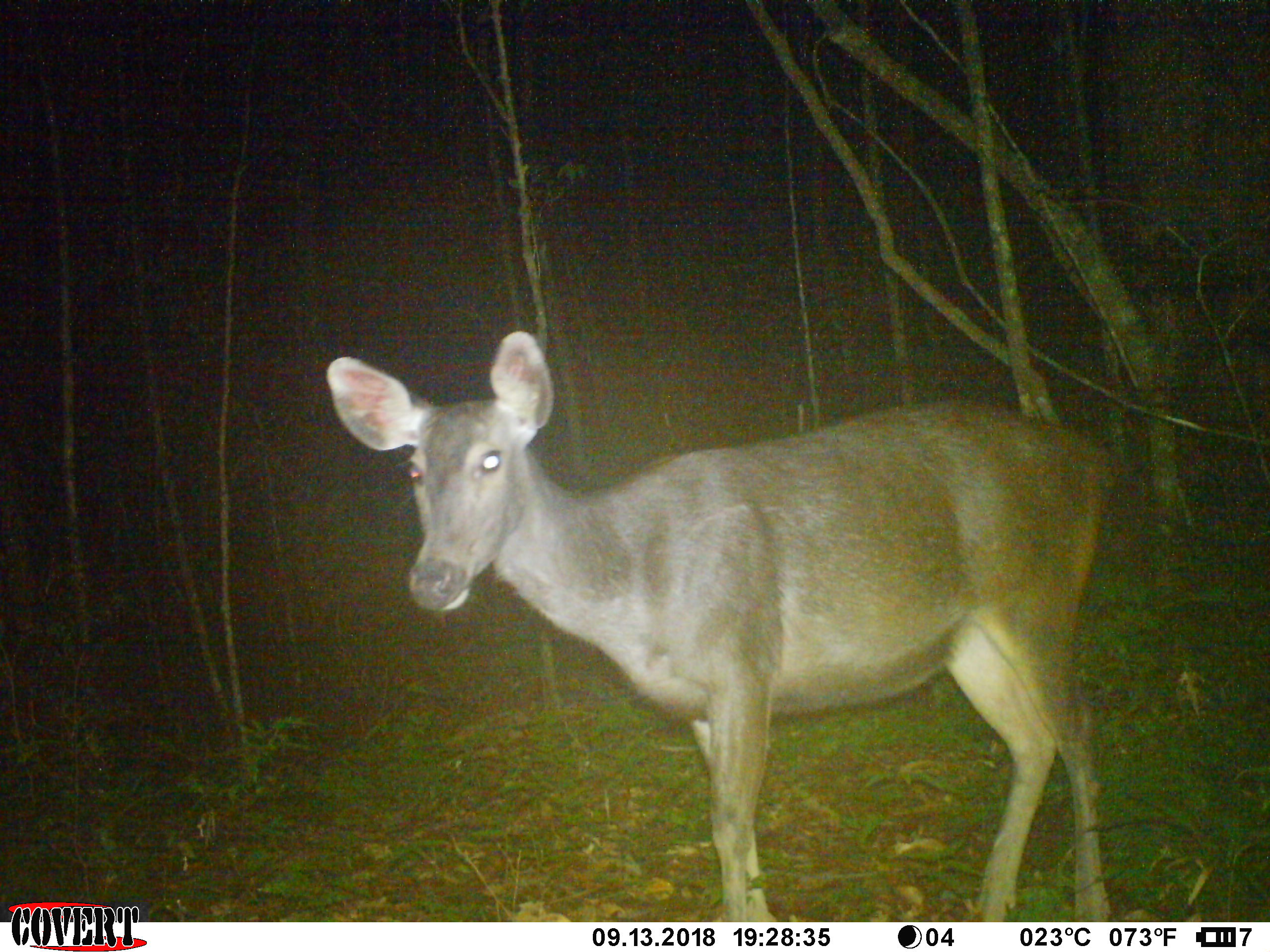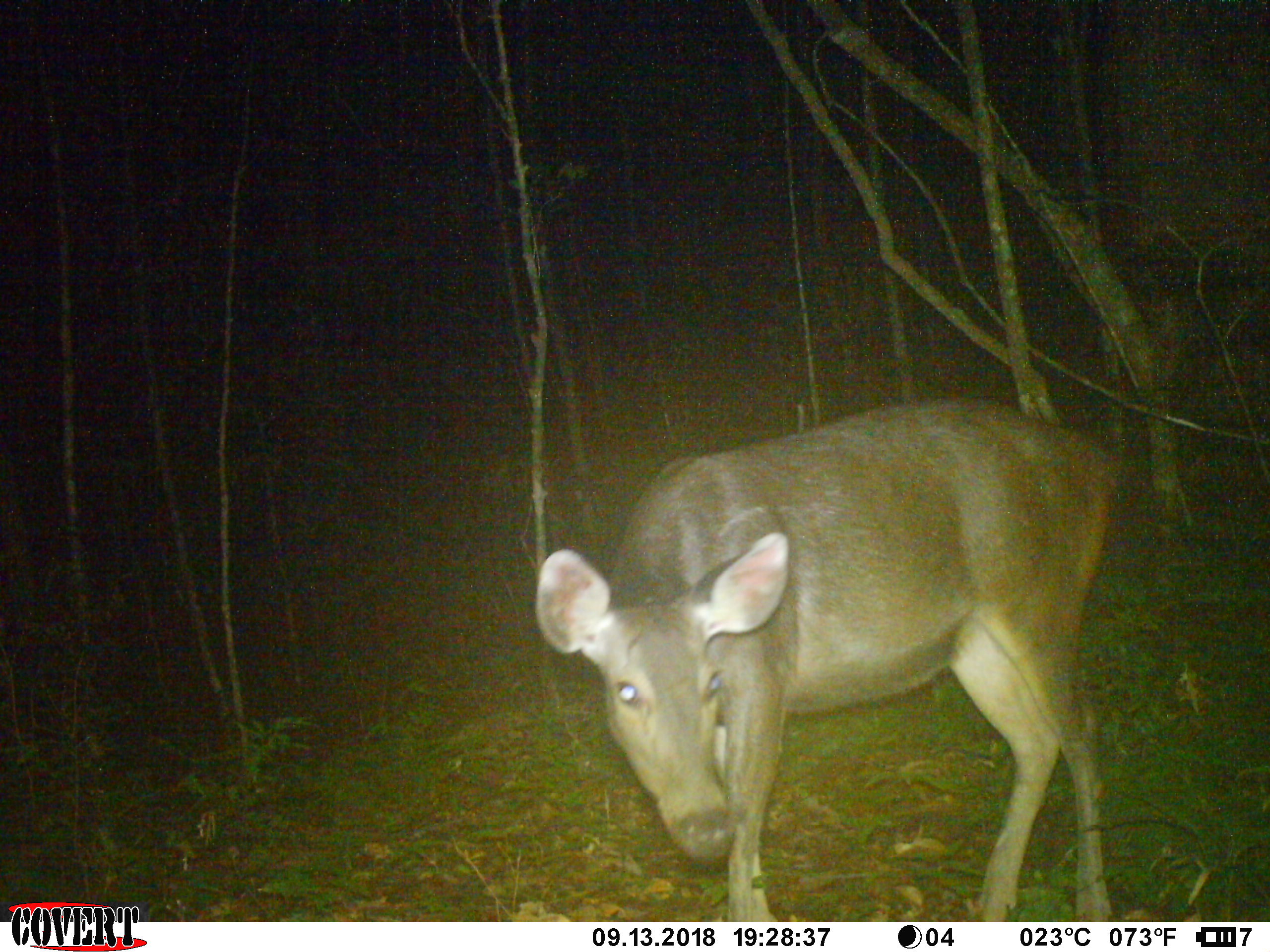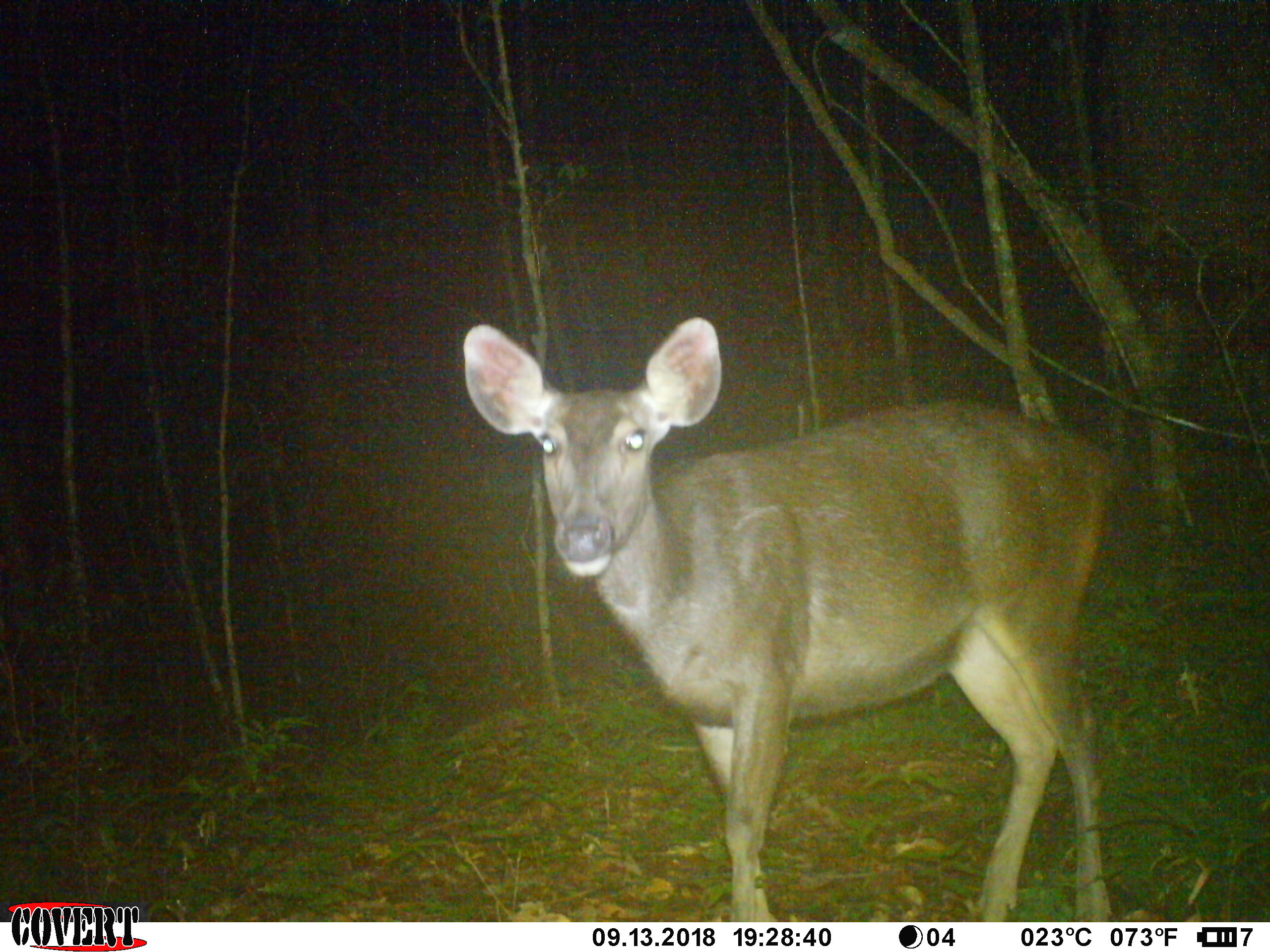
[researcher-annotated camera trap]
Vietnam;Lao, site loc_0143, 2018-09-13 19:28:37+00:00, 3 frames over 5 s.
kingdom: Animalia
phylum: Chordata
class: Mammalia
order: Artiodactyla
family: Cervidae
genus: Rusa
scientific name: Rusa unicolor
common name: sambar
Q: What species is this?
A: Sambar (Rusa unicolor).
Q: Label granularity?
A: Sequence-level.